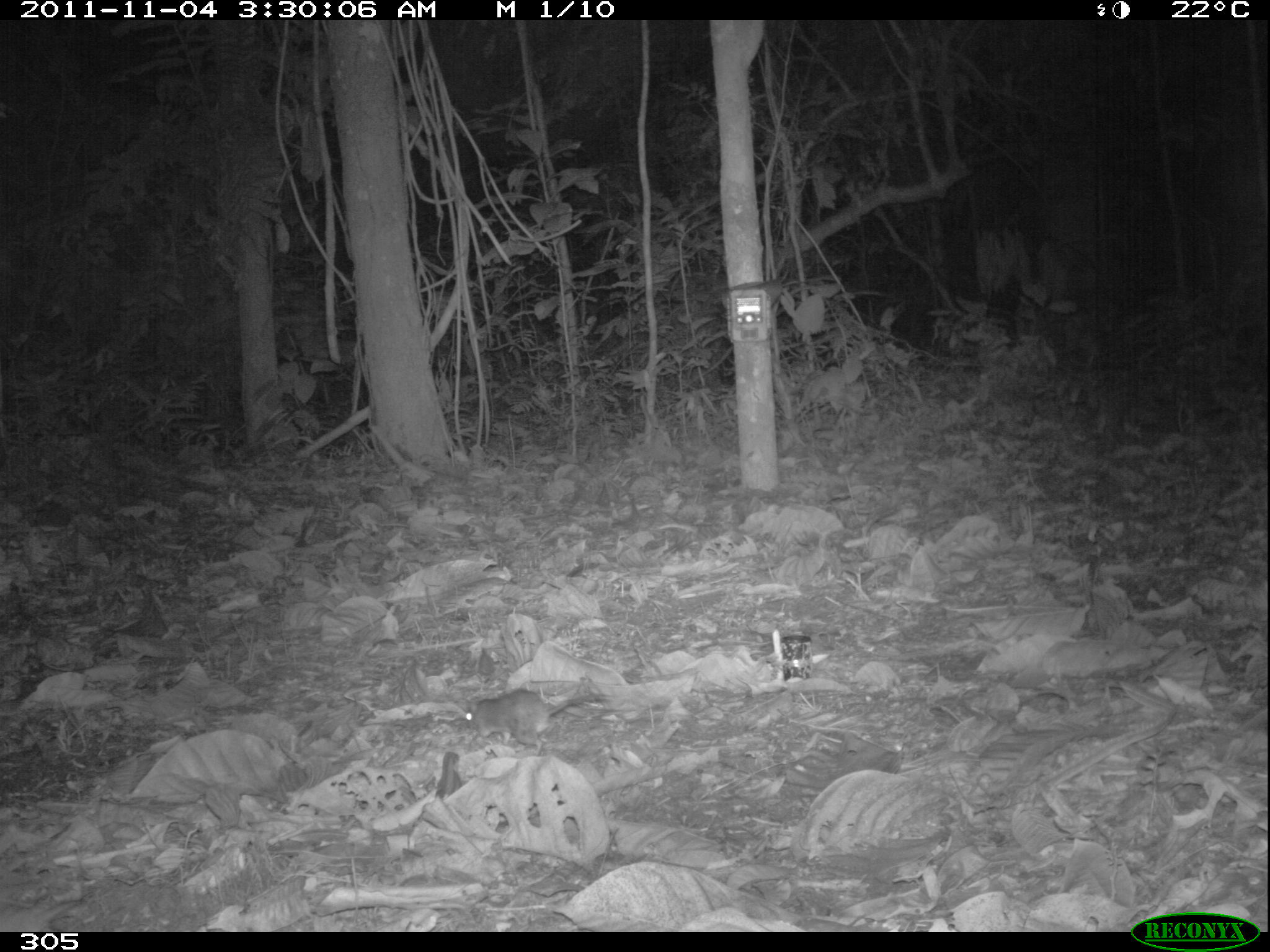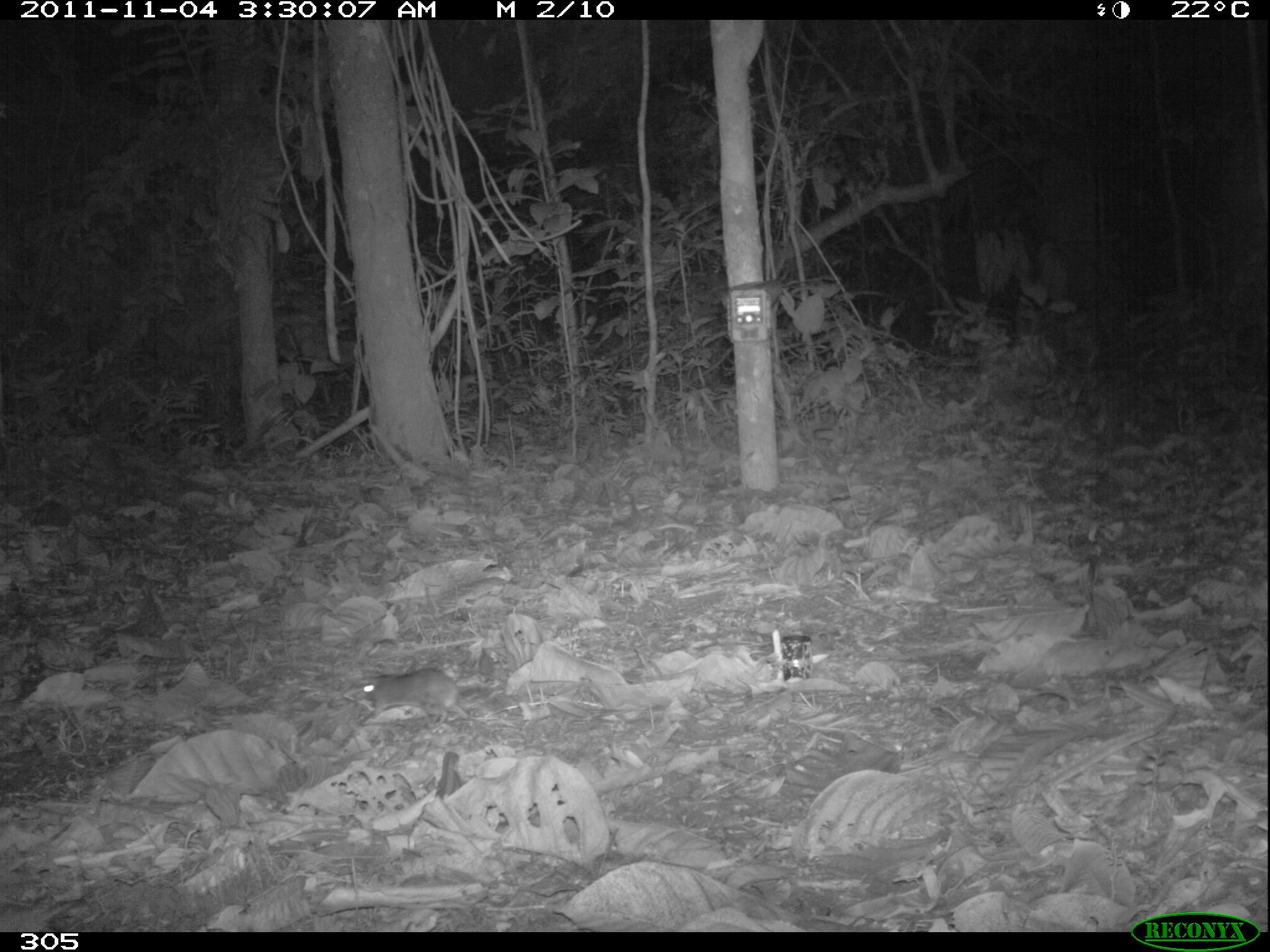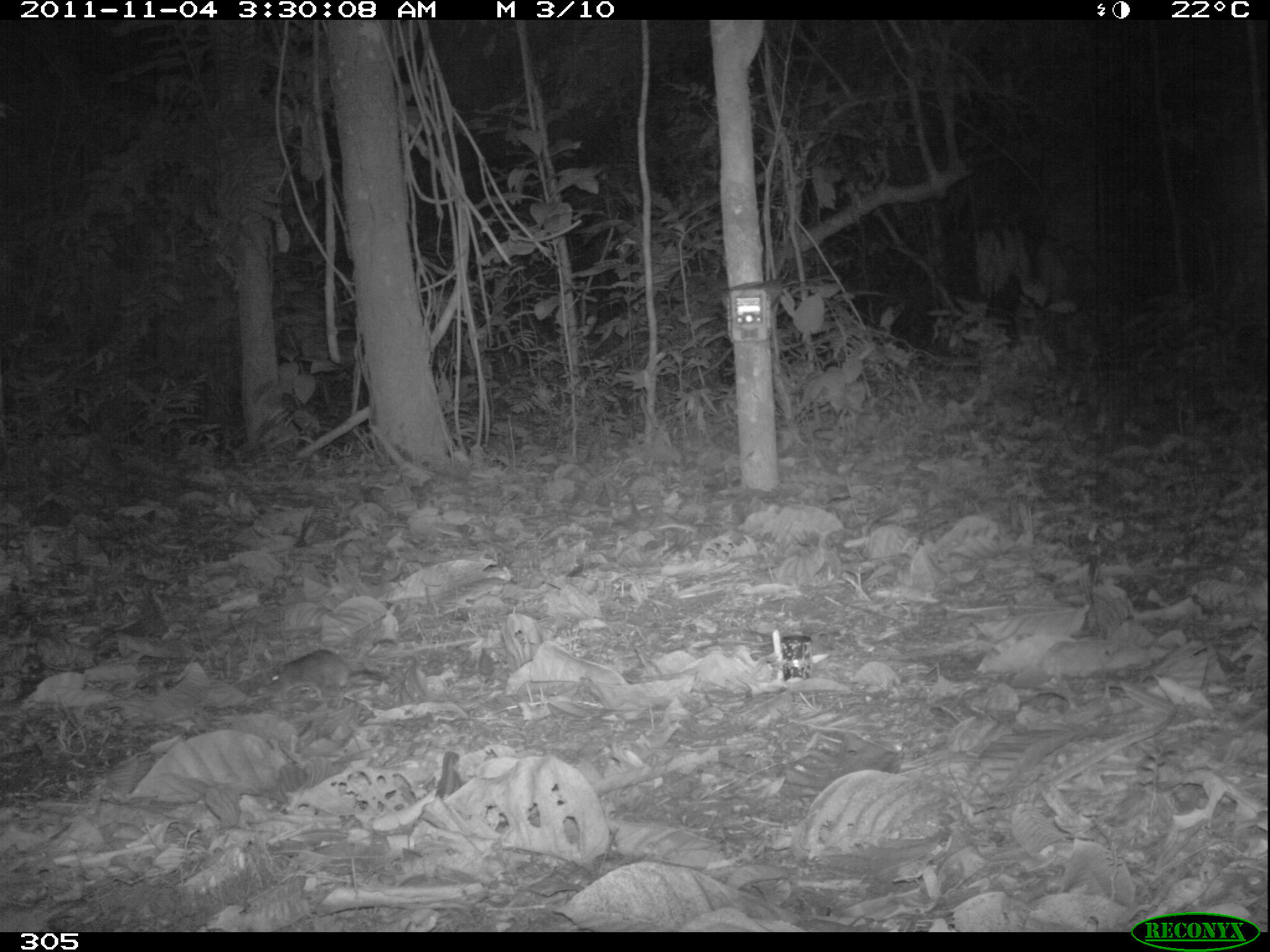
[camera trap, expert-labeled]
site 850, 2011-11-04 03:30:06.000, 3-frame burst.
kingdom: Animalia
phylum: Chordata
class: Mammalia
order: Rodentia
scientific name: Rodentia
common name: rodents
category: unknown rodent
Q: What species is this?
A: Unknown rodent (rodents) (Rodentia).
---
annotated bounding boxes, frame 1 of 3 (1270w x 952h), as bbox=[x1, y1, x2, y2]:
unknown rodent: bbox=[465, 688, 614, 754]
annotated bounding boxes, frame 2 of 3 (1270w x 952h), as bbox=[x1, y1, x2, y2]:
unknown rodent: bbox=[356, 664, 474, 726]